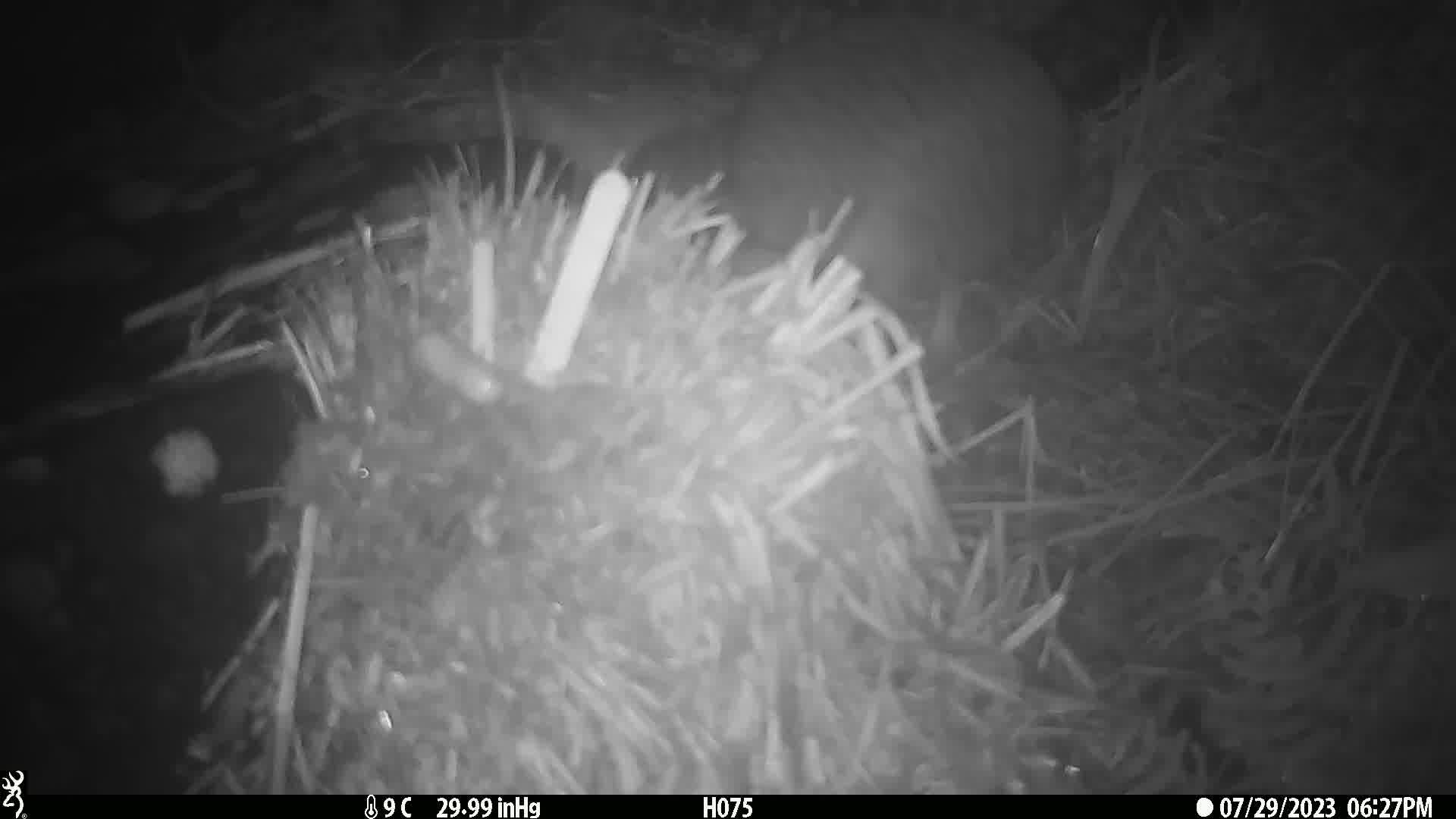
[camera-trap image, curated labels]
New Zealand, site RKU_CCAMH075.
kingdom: Animalia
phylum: Chordata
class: Aves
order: Apterygiformes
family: Apterygidae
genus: Apteryx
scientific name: Apteryx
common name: kiwi